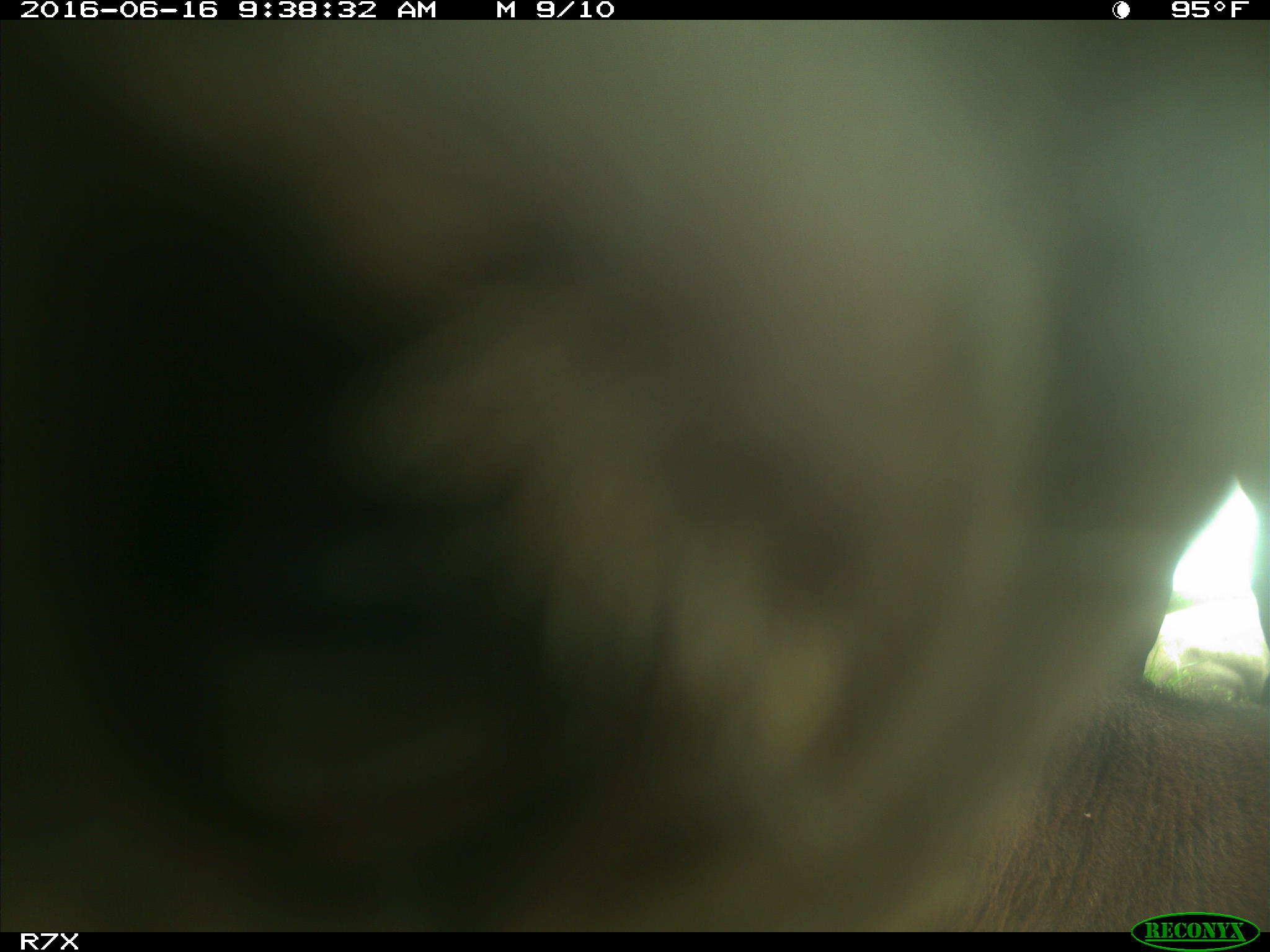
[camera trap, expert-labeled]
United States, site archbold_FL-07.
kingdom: Animalia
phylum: Chordata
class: Mammalia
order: Artiodactyla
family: Bovidae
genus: Bos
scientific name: Bos taurus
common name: domestic cow